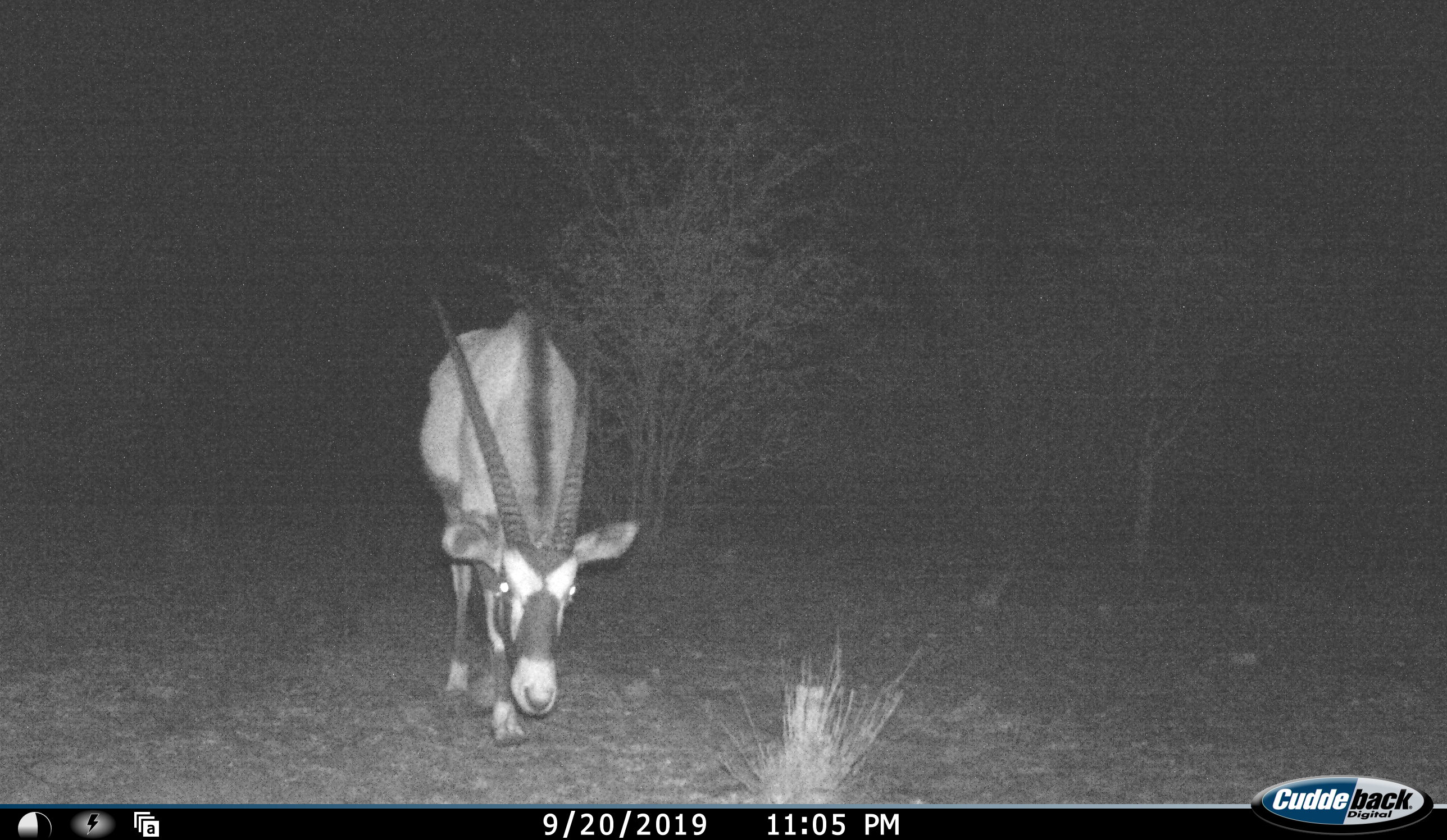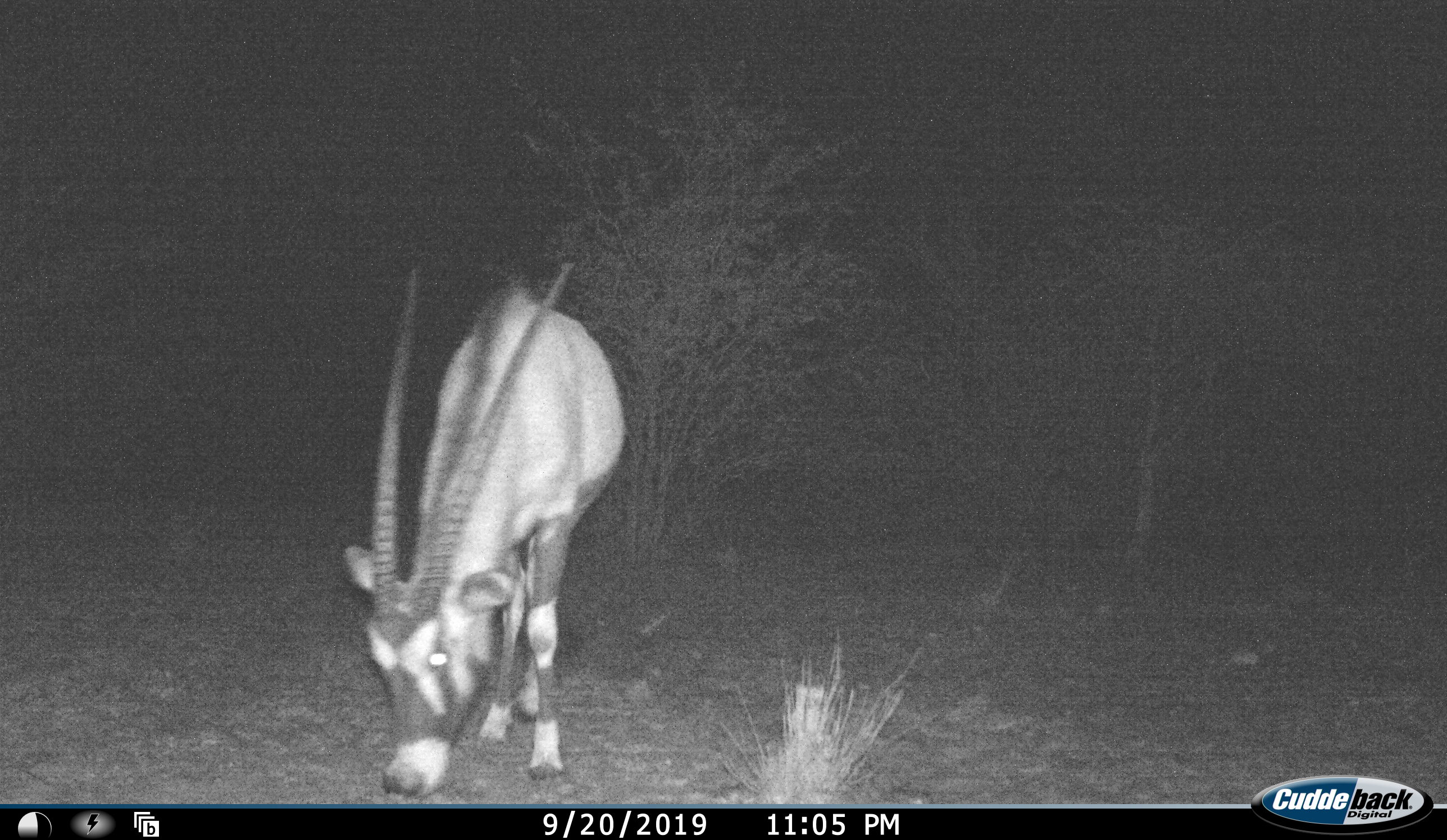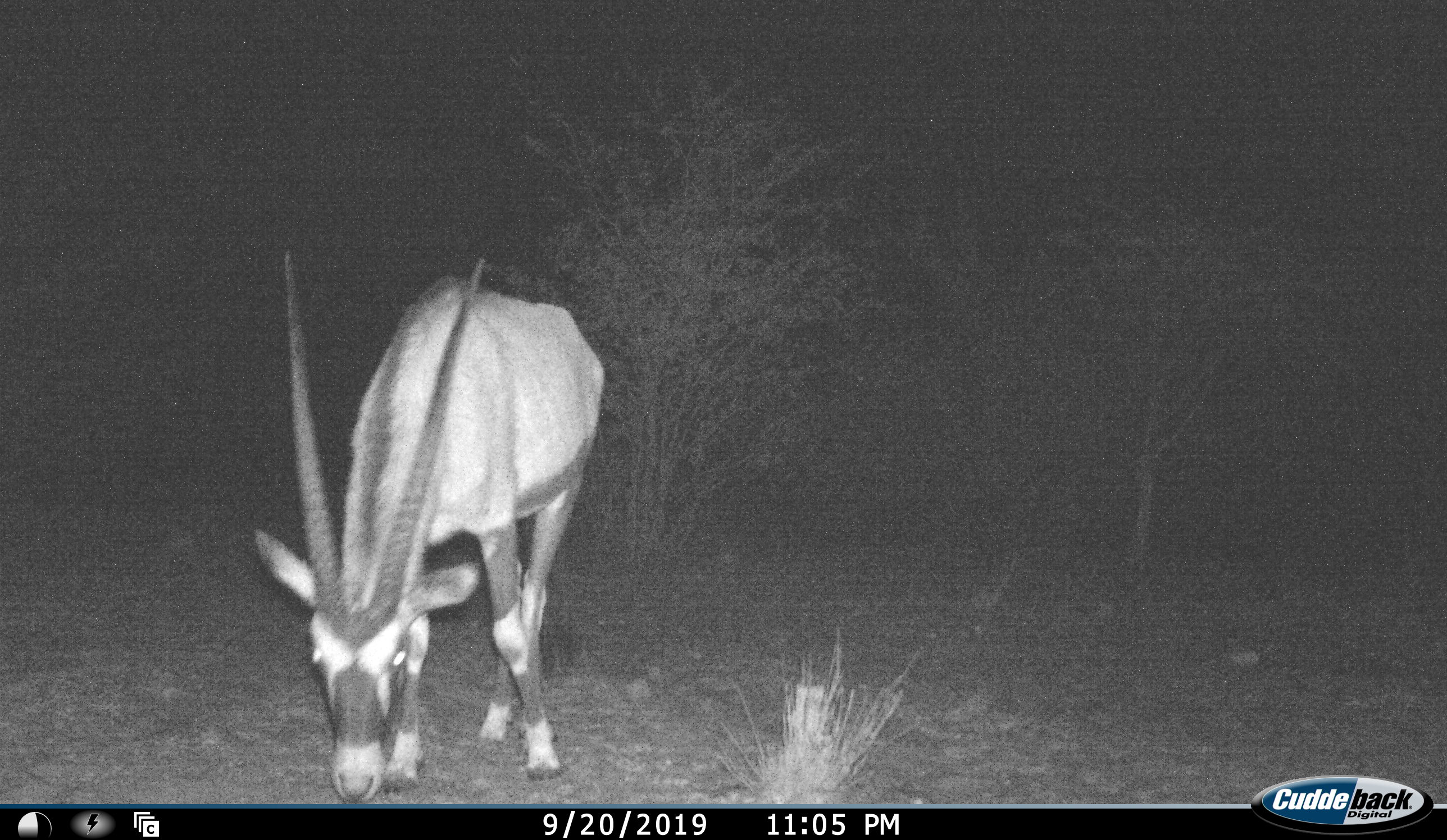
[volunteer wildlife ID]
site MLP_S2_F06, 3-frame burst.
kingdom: Animalia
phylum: Chordata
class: Mammalia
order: Artiodactyla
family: Bovidae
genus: Oryx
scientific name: Oryx gazella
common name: gemsbok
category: oryx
Oryx (gemsbok) (Oryx gazella), count 1. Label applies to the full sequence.